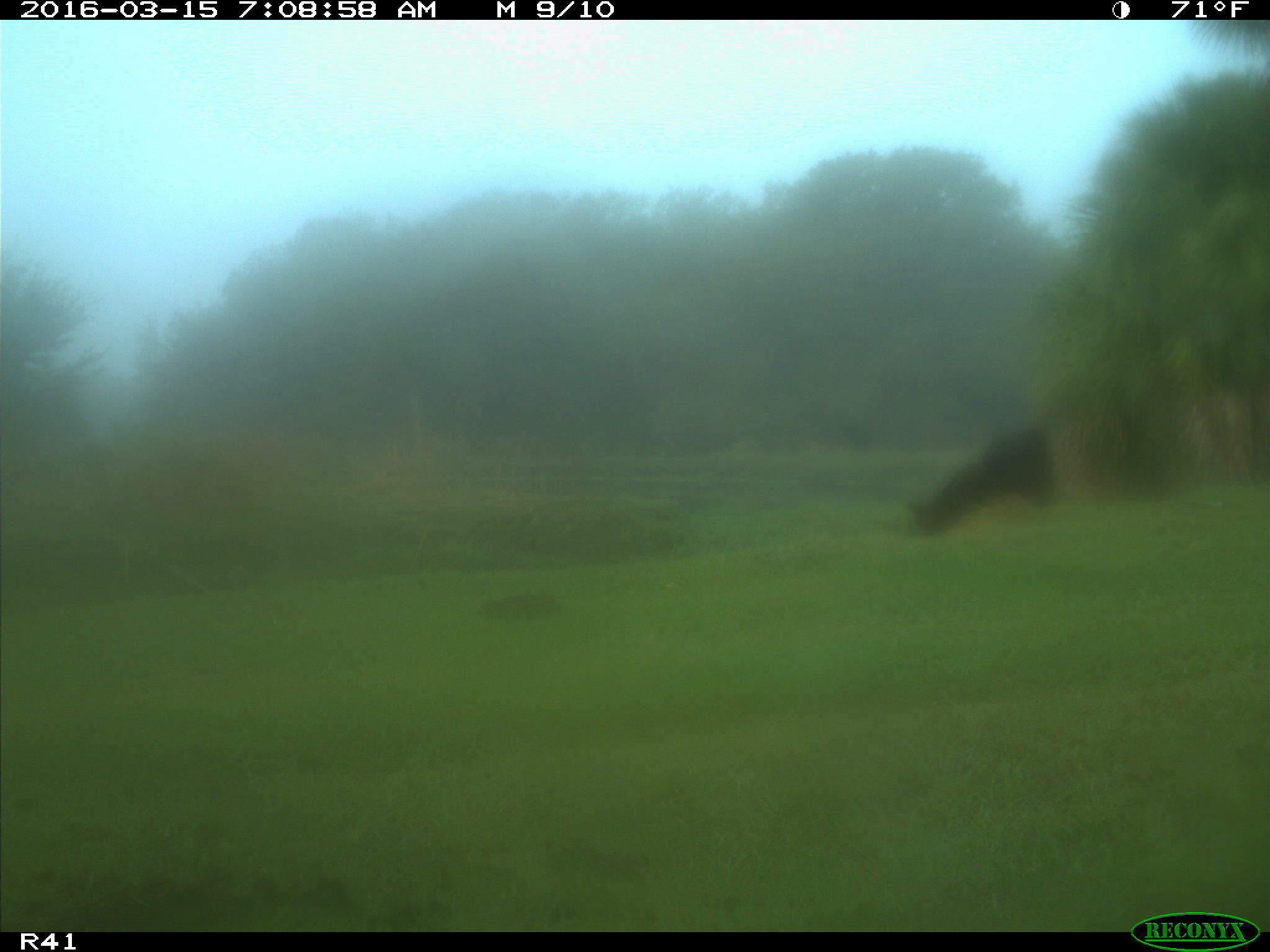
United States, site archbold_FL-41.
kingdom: Animalia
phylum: Chordata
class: Mammalia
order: Artiodactyla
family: Bovidae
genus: Bos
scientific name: Bos taurus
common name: domestic cow